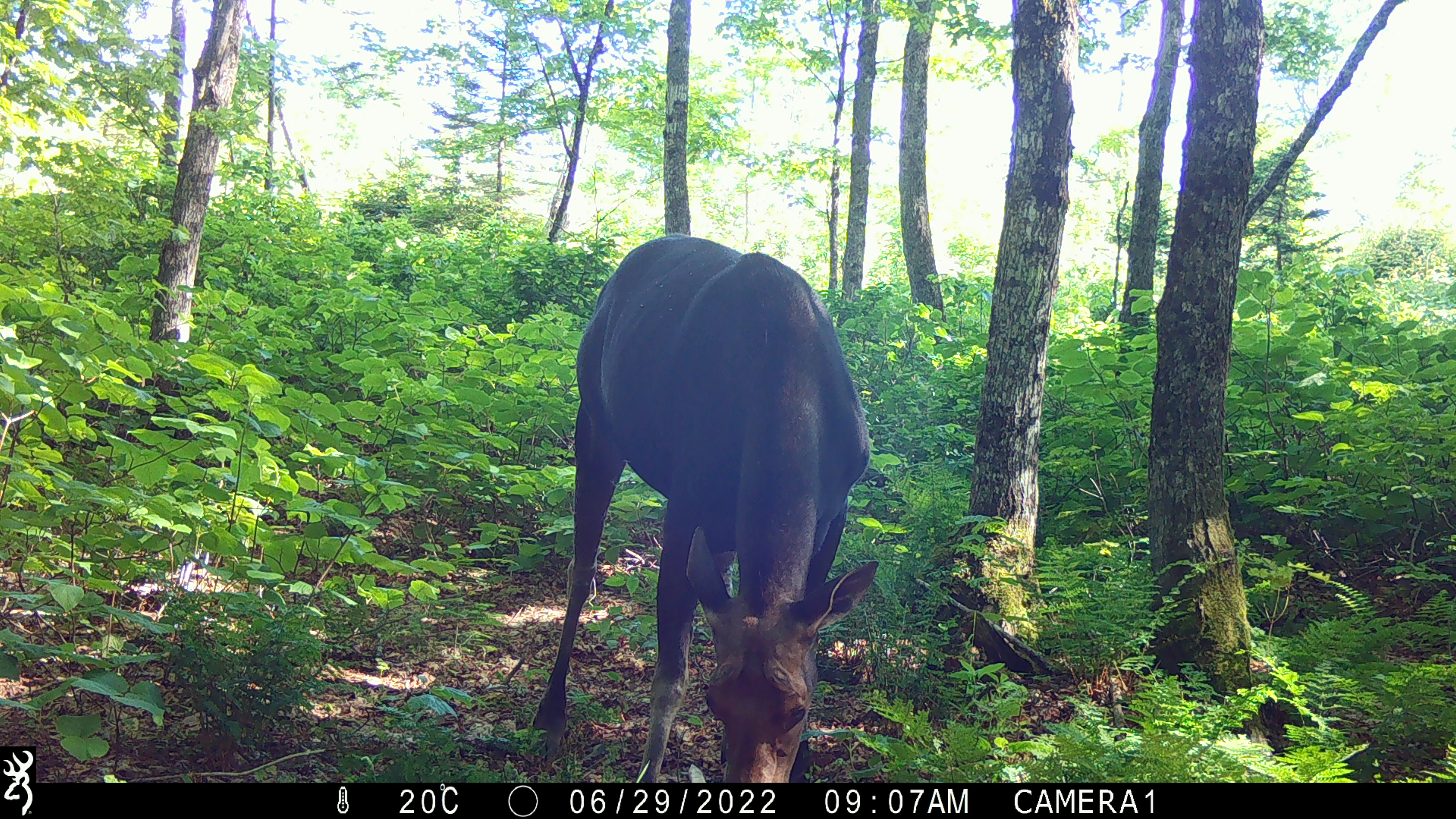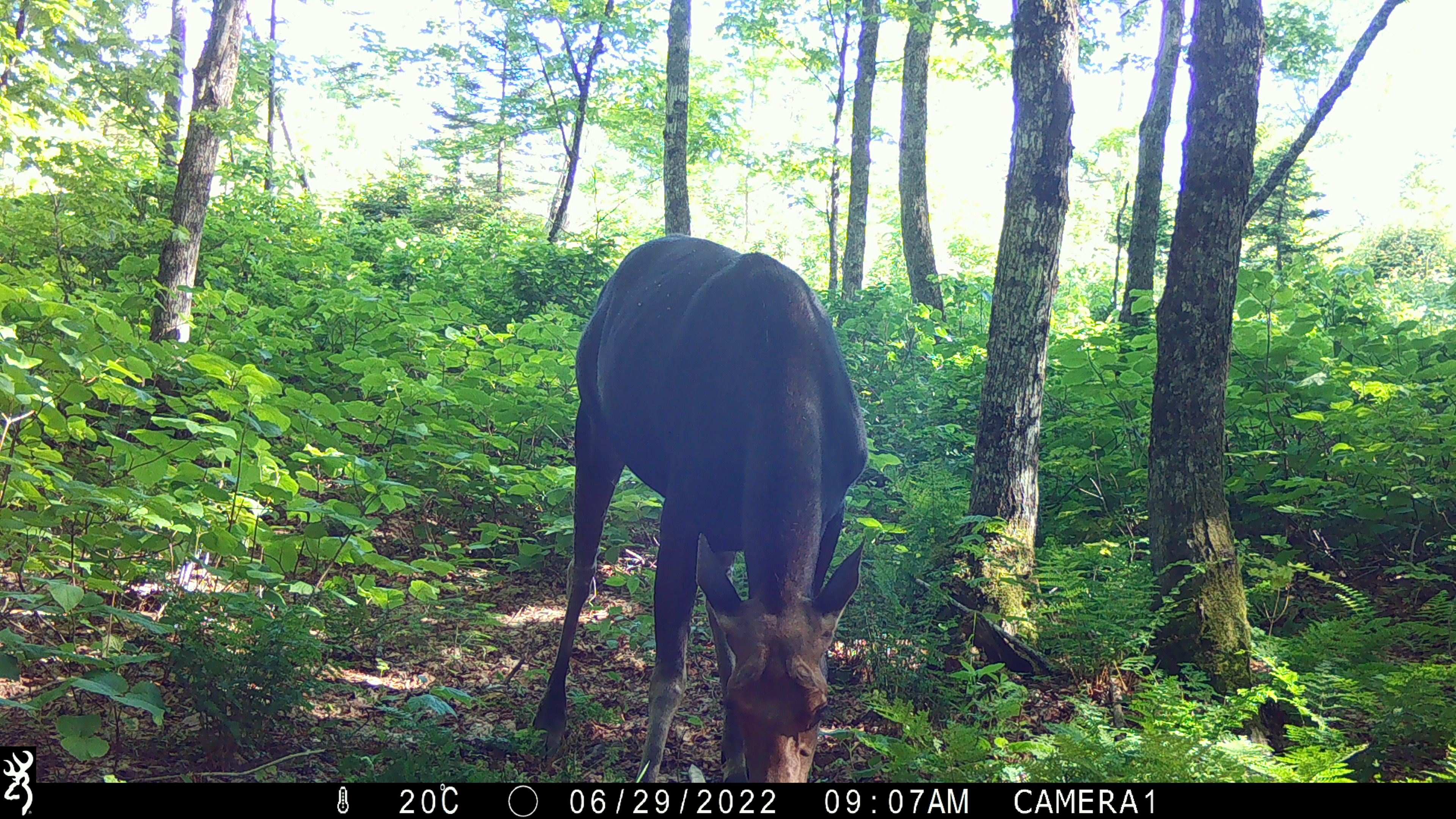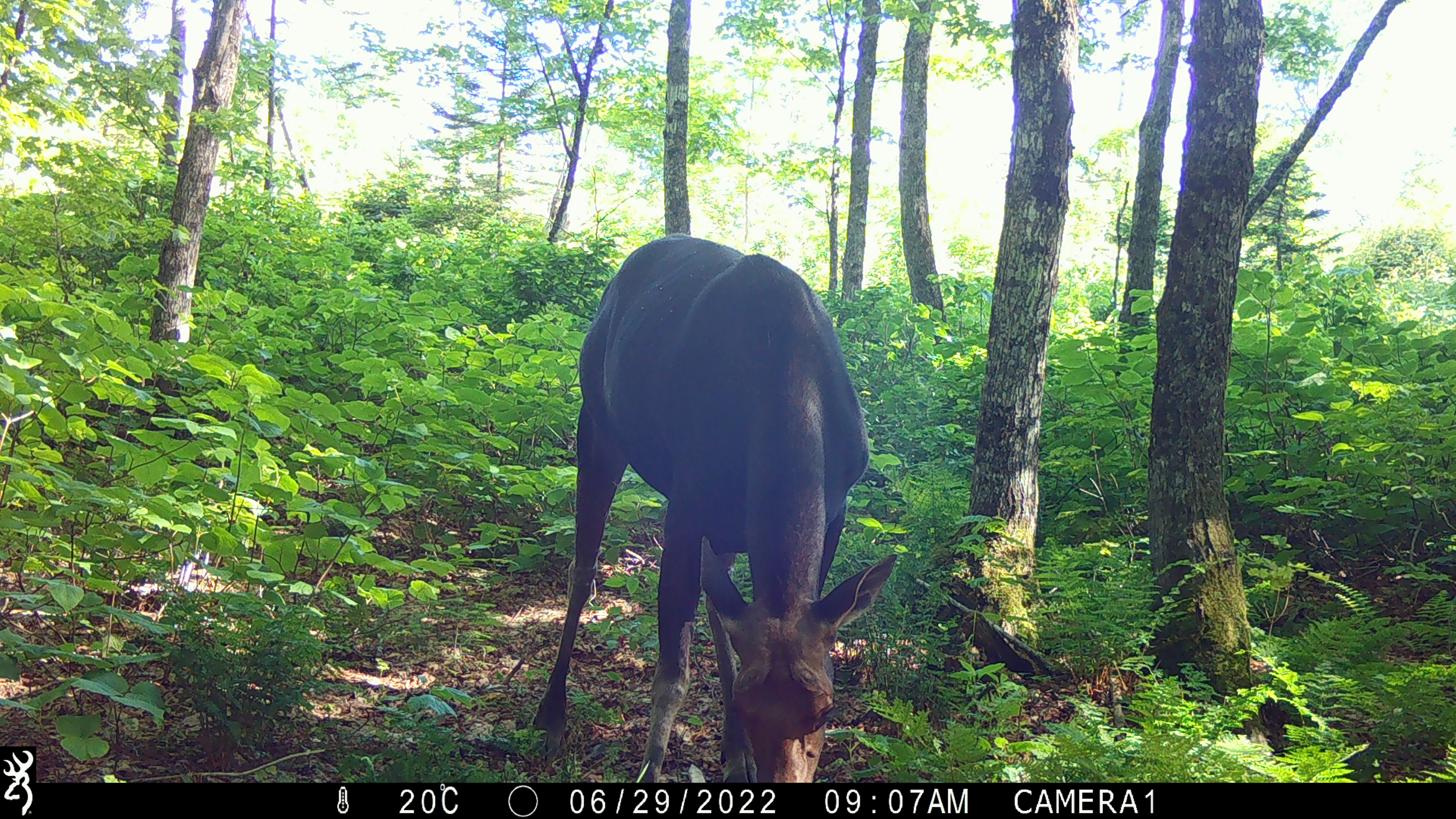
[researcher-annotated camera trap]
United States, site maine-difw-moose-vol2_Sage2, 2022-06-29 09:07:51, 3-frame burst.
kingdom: Animalia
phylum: Chordata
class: Mammalia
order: Artiodactyla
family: Cervidae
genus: Alces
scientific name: Alces alces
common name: moose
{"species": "moose (Alces alces)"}